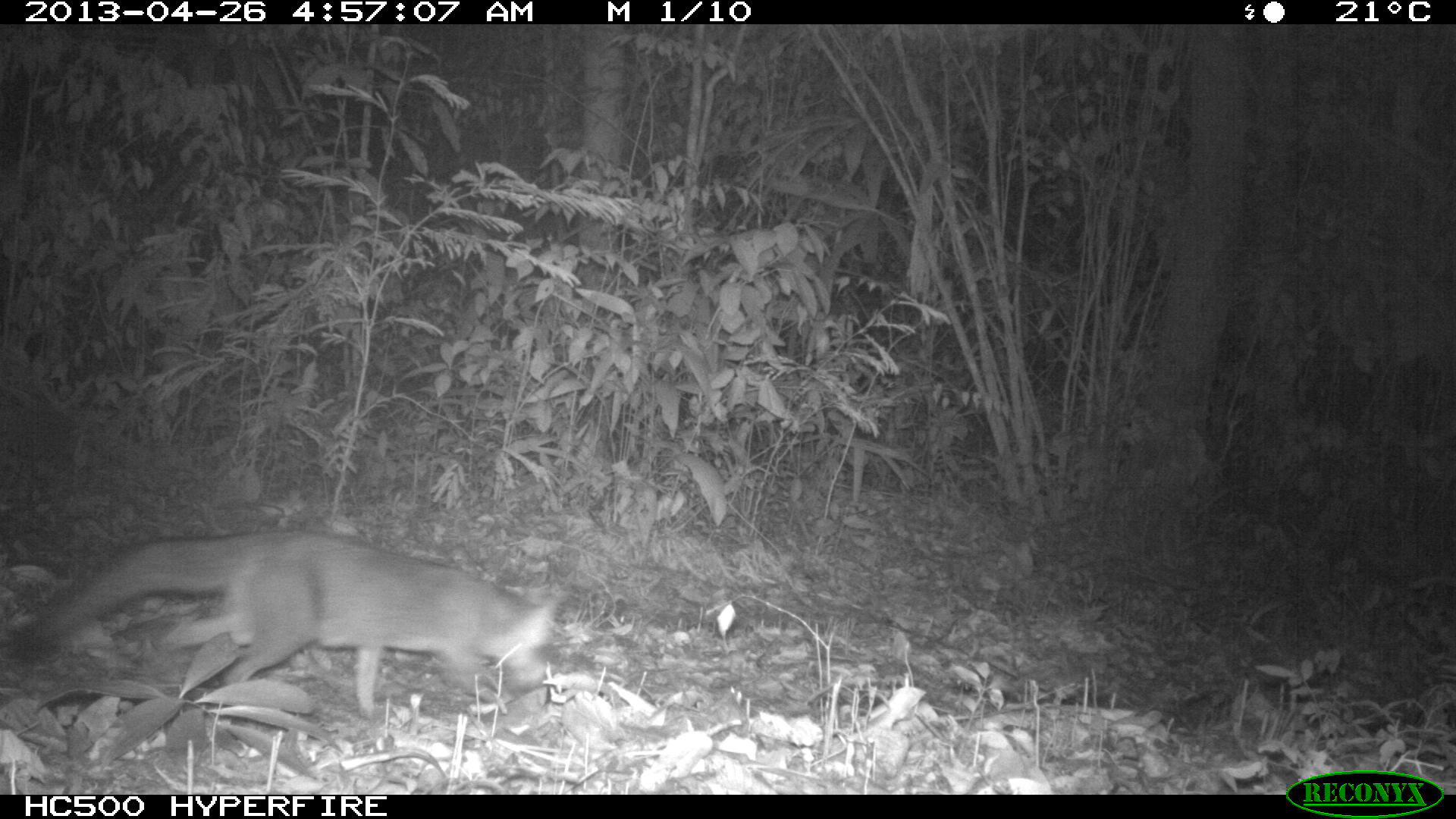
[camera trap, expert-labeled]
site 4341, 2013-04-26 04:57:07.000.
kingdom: Animalia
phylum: Chordata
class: Mammalia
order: Carnivora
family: Canidae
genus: Urocyon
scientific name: Urocyon cinereoargenteus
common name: gray fox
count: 1